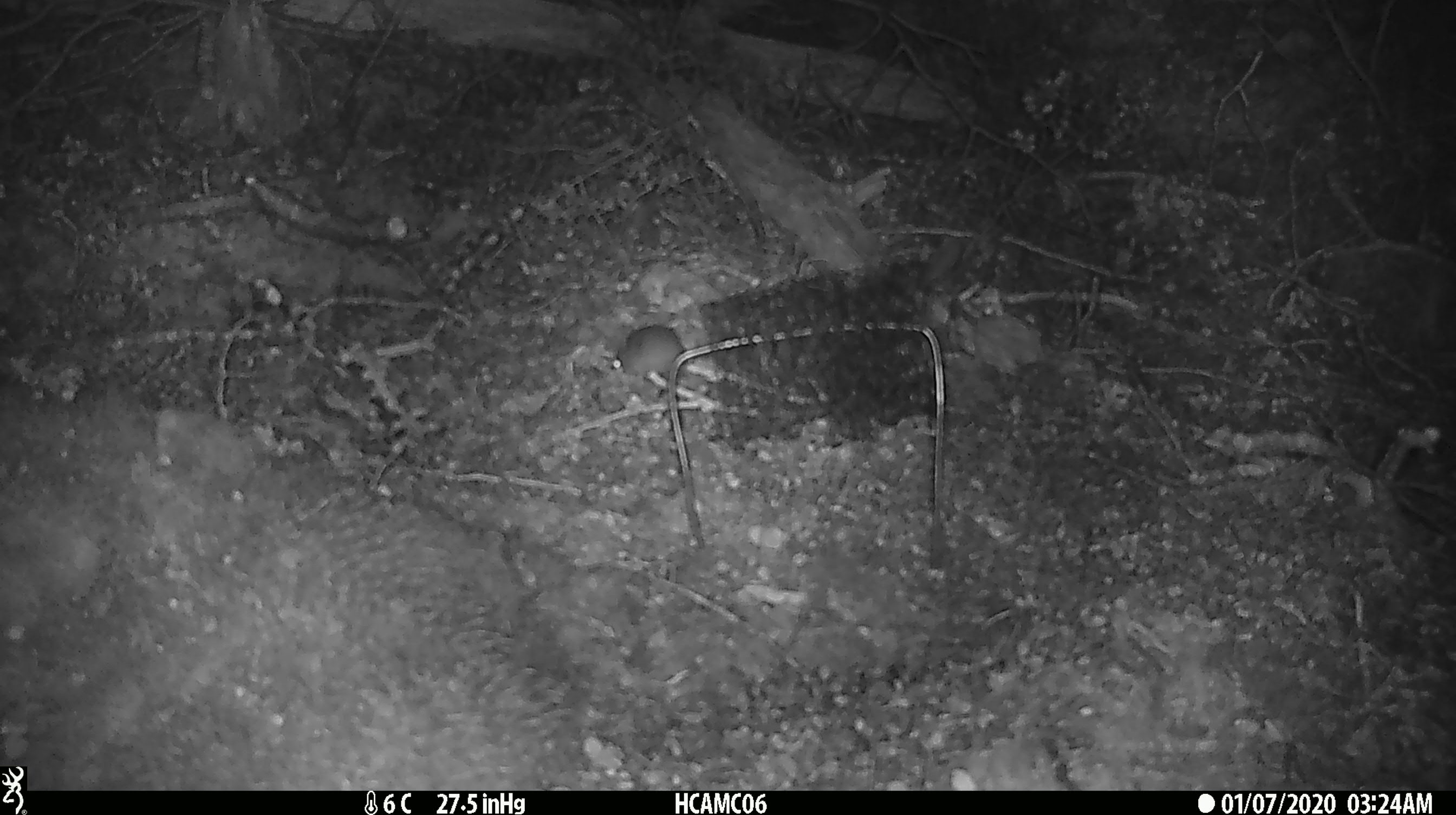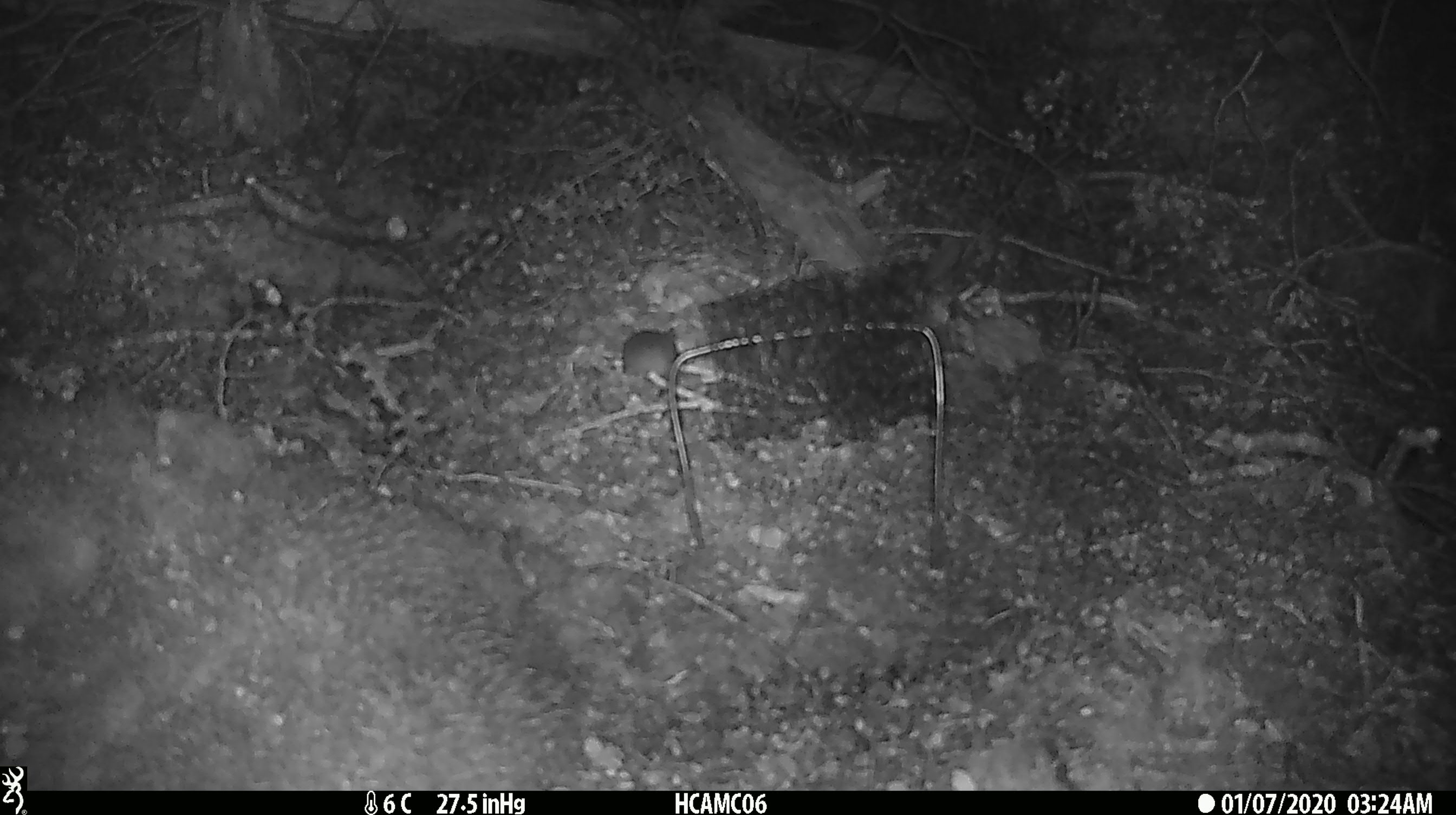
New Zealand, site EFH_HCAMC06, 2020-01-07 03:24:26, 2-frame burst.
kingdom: Animalia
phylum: Chordata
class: Mammalia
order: Rodentia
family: Muridae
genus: Mus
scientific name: Mus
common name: mouse